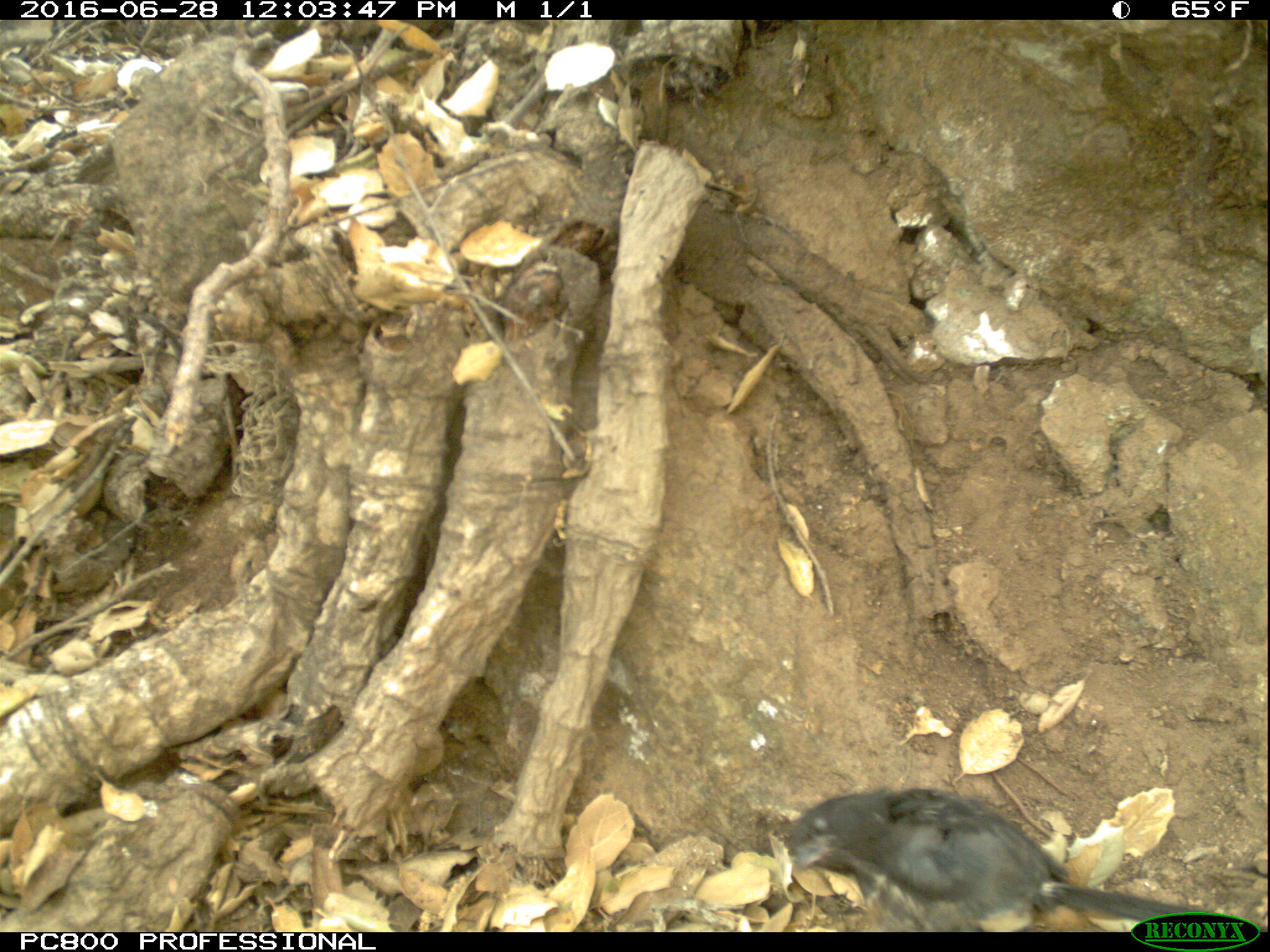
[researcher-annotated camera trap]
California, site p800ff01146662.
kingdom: Animalia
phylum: Chordata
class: Aves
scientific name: Aves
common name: bird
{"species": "bird (Aves)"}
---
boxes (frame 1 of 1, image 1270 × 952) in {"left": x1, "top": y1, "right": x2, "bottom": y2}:
bird: {"left": 785, "top": 787, "right": 1220, "bottom": 928}